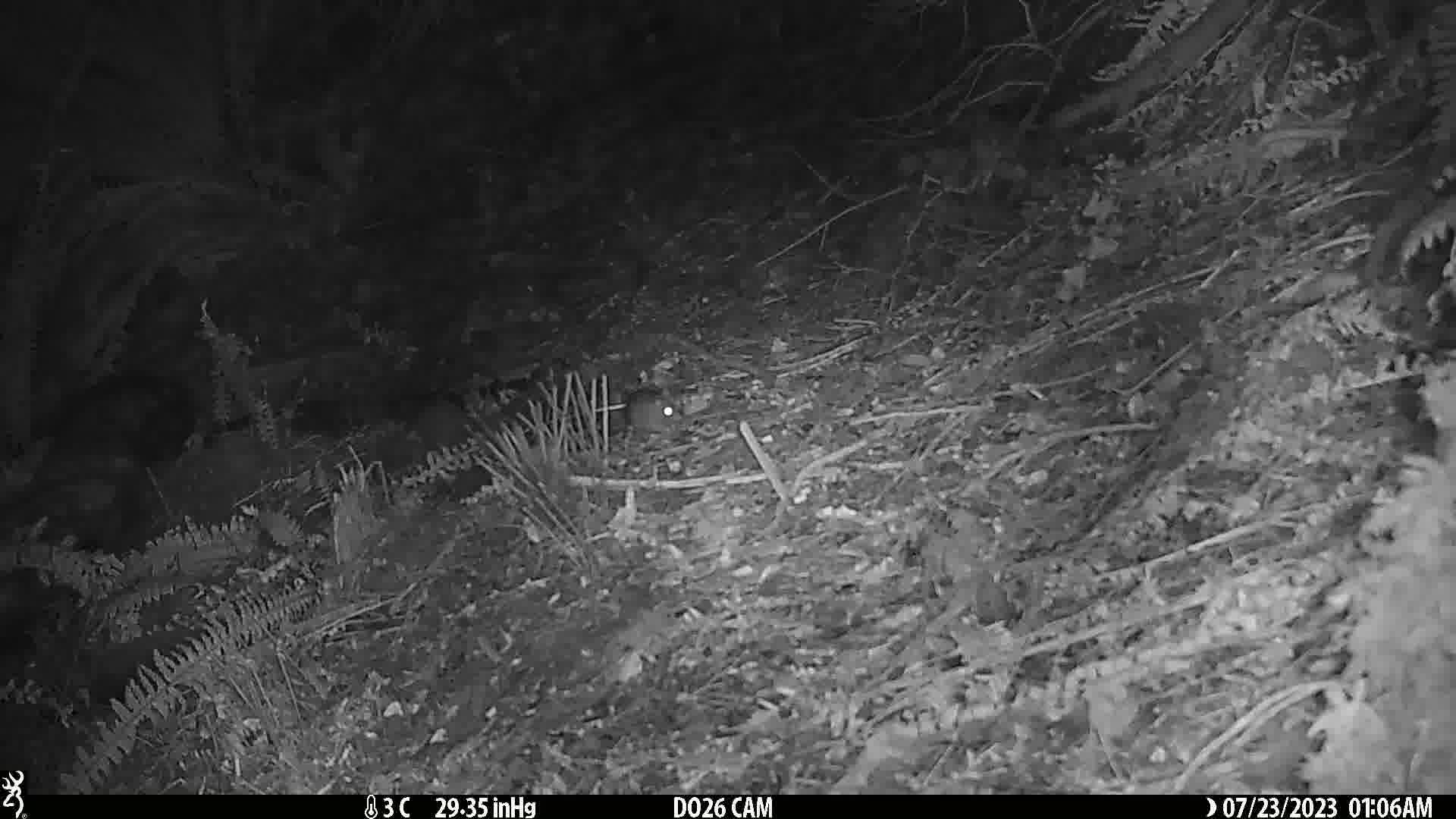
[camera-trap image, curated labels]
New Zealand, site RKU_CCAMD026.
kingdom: Animalia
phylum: Chordata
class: Mammalia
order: Rodentia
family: Muridae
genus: Rattus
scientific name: Rattus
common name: rat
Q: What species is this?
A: Rat (Rattus).